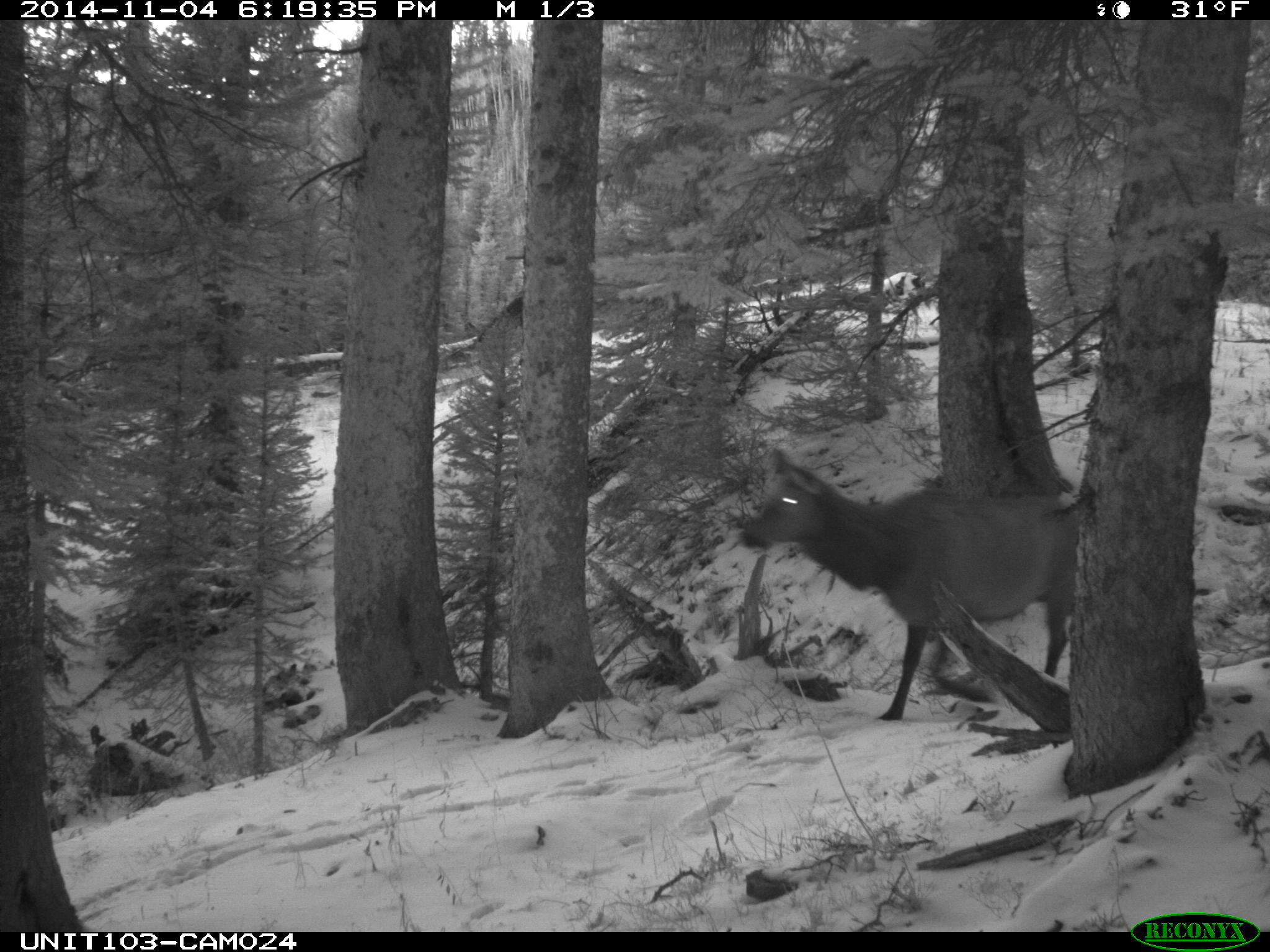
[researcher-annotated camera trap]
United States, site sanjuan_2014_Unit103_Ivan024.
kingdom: Animalia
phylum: Chordata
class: Mammalia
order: Artiodactyla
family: Cervidae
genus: Cervus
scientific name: Cervus elaphus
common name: red deer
Cervus elaphus (red deer).